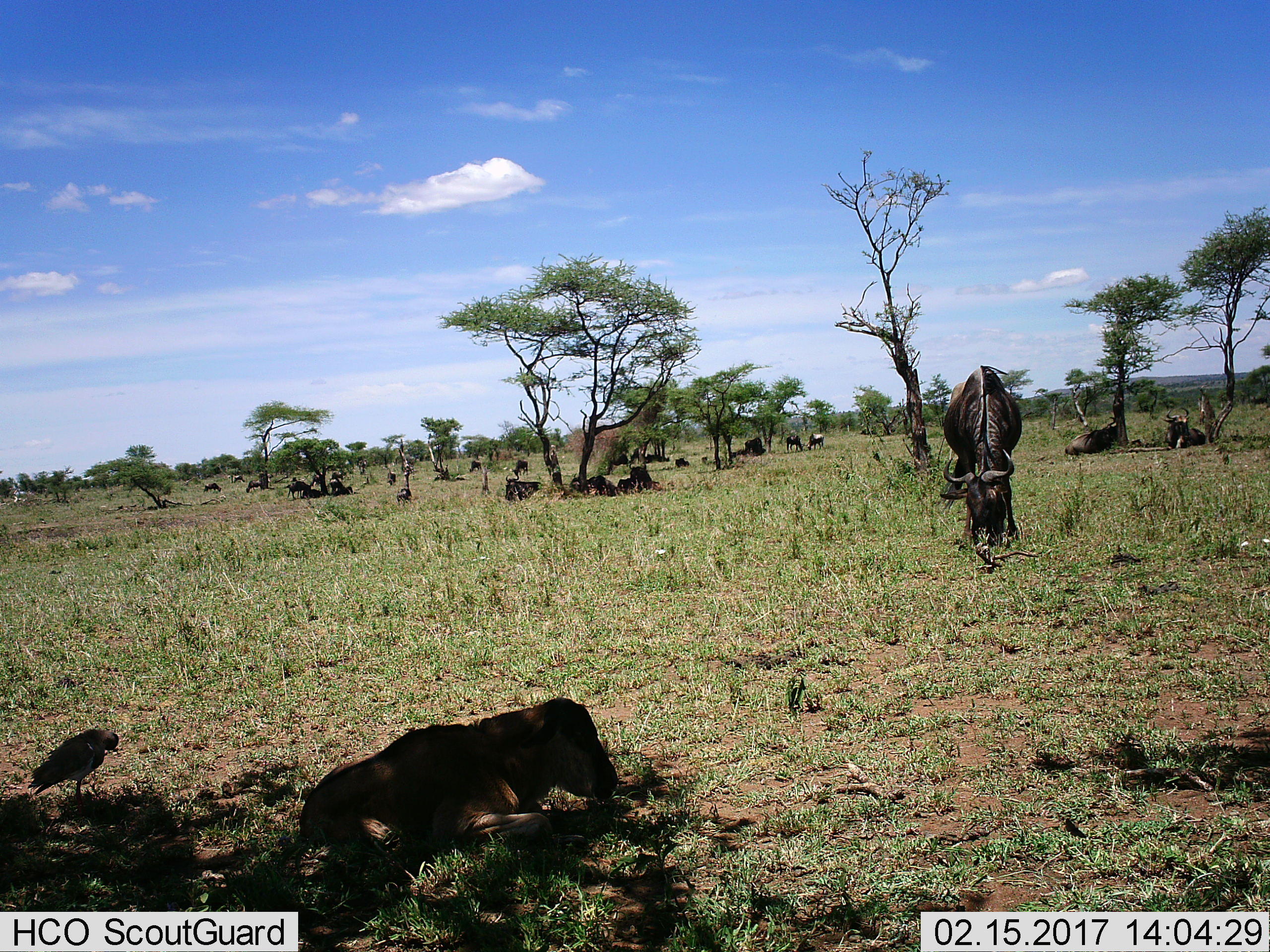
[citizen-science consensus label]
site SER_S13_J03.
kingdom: Animalia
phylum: Chordata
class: Aves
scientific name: Aves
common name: bird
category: birdother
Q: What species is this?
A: Birdother (bird) (Aves).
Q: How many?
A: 1.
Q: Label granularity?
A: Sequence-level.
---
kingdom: Animalia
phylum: Chordata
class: Mammalia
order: Artiodactyla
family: Bovidae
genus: Connochaetes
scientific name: Connochaetes taurinus taurinus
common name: blue wildebeest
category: wildebeestblue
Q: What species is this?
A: Wildebeestblue (blue wildebeest) (Connochaetes taurinus taurinus).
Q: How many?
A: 11-50.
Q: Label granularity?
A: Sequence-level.